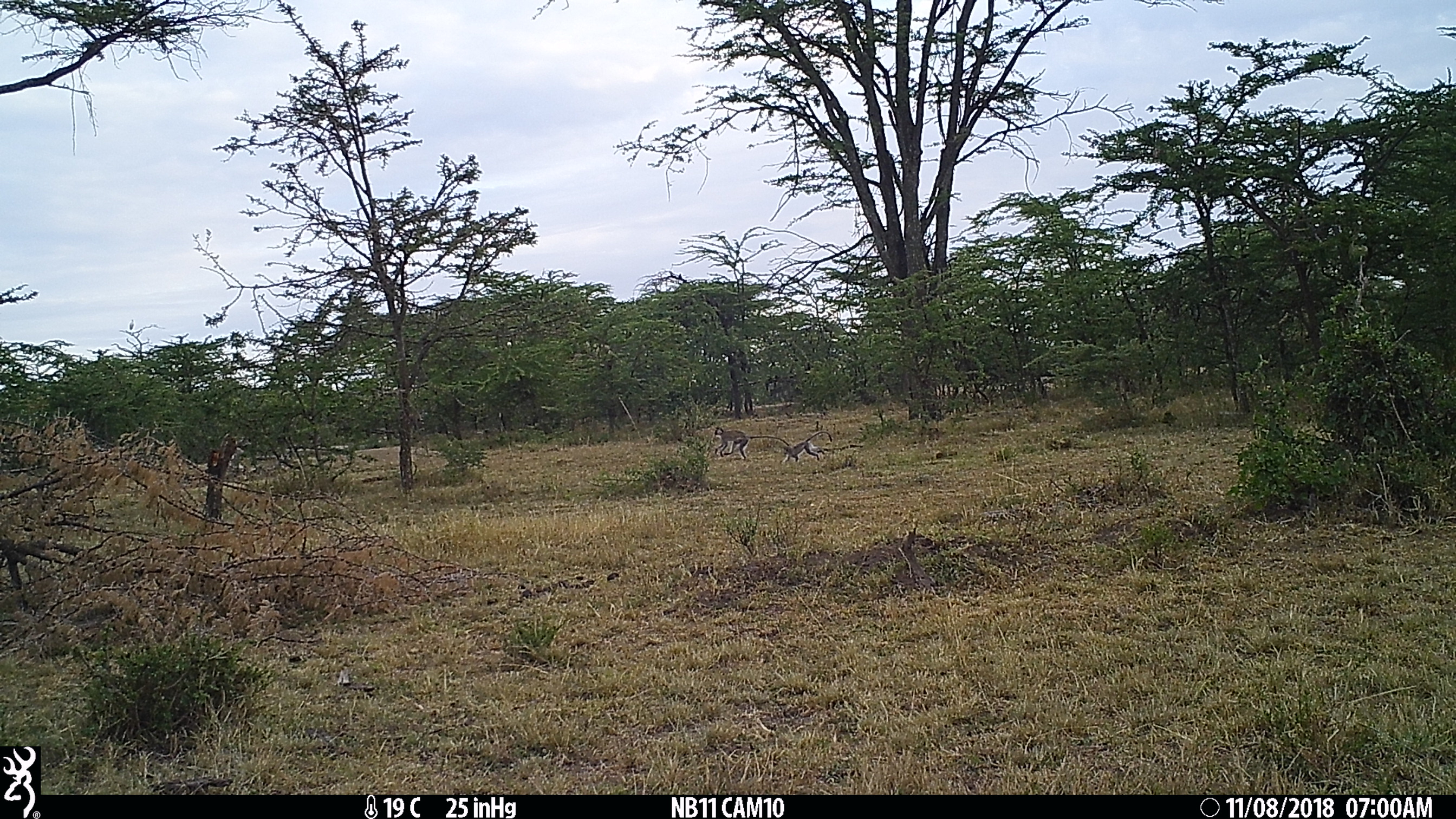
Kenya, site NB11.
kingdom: Animalia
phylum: Chordata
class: Mammalia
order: Primates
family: Cercopithecidae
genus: Chlorocebus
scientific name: Chlorocebus pygerythrus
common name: vervet monkey